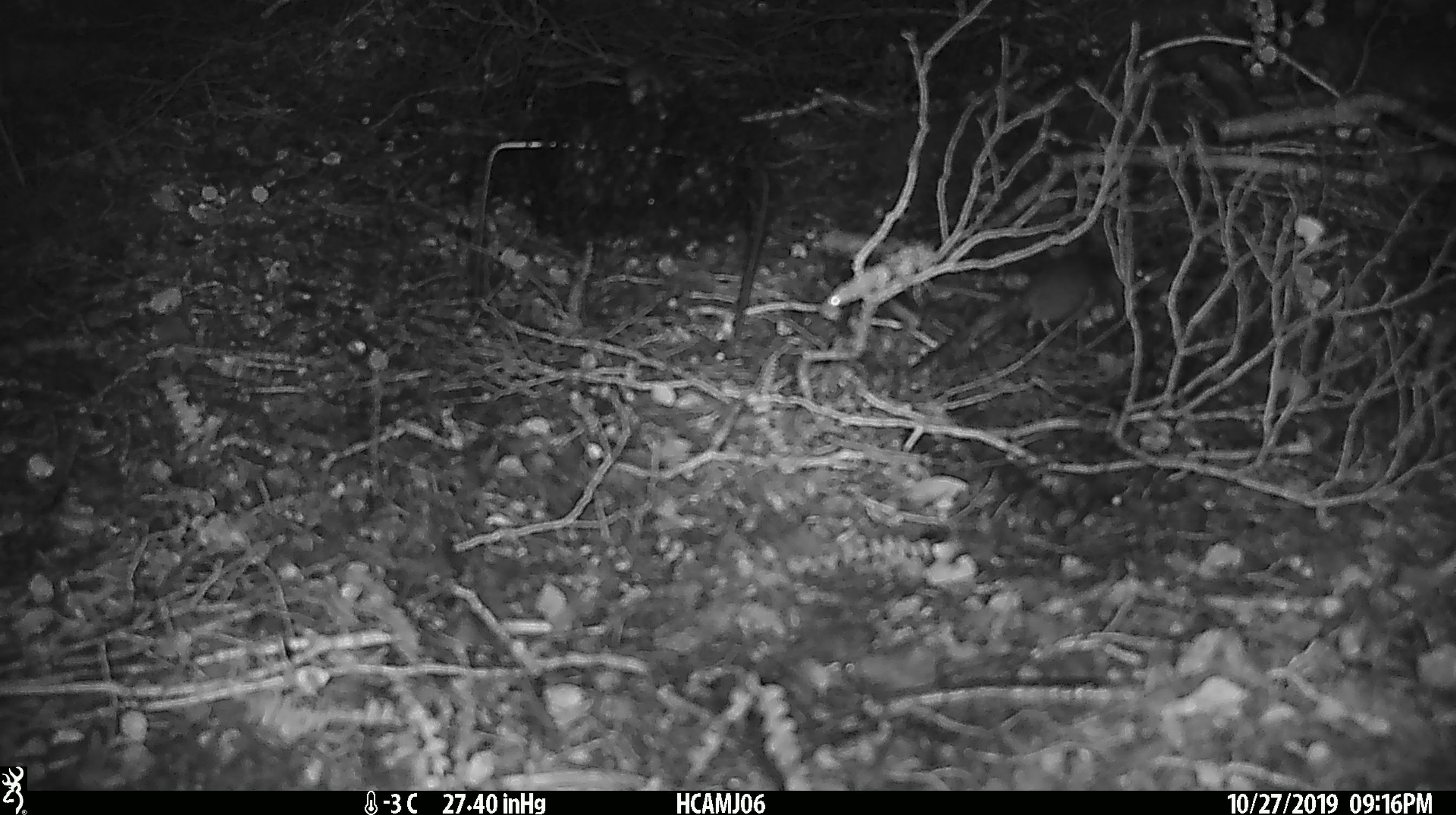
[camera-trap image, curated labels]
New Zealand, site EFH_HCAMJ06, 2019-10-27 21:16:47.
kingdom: Animalia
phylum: Chordata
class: Mammalia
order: Rodentia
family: Muridae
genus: Mus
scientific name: Mus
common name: mouse